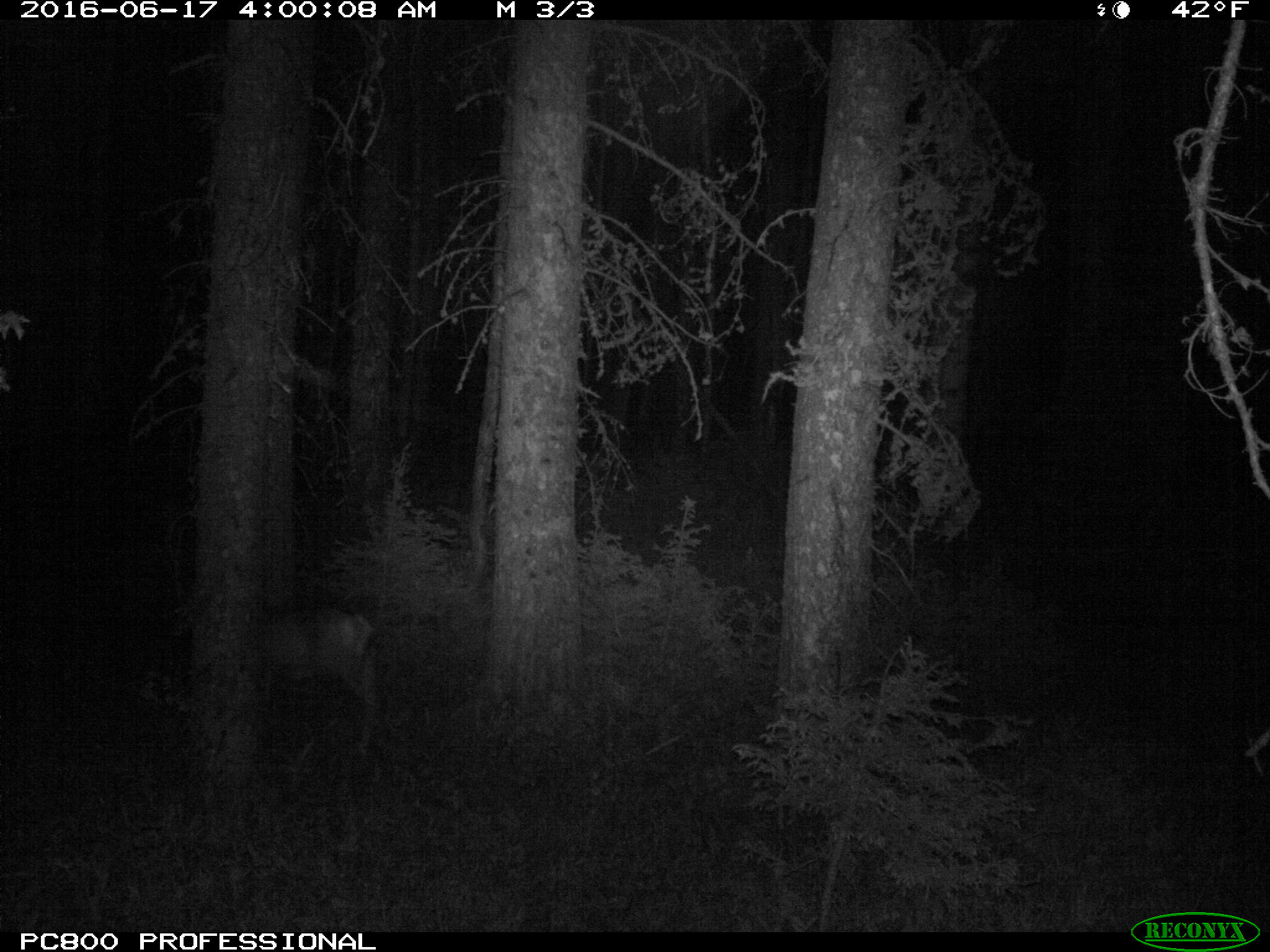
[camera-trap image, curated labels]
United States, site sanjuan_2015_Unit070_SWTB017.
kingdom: Animalia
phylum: Chordata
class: Mammalia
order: Artiodactyla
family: Cervidae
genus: Odocoileus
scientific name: Odocoileus hemionus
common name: mule deer